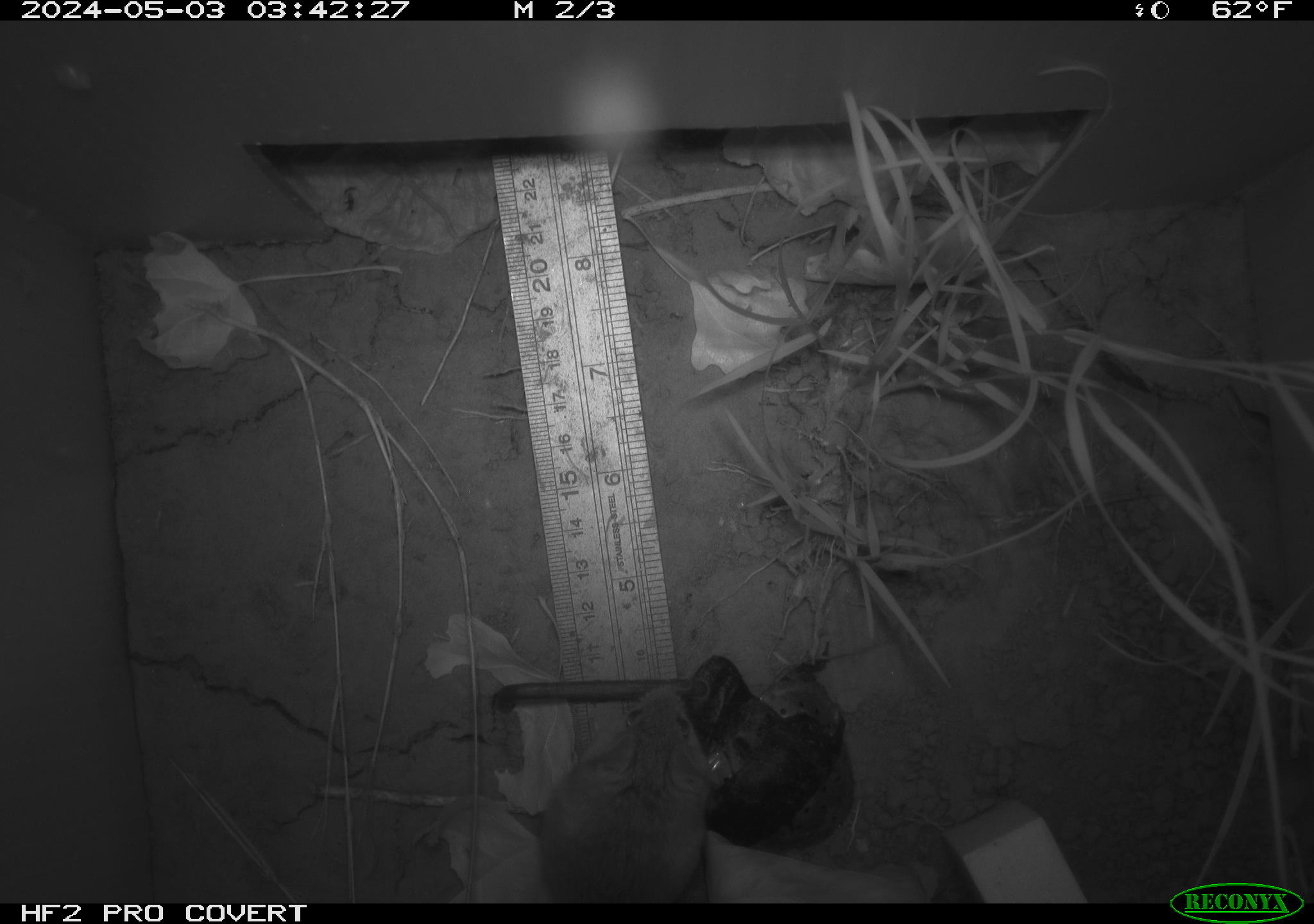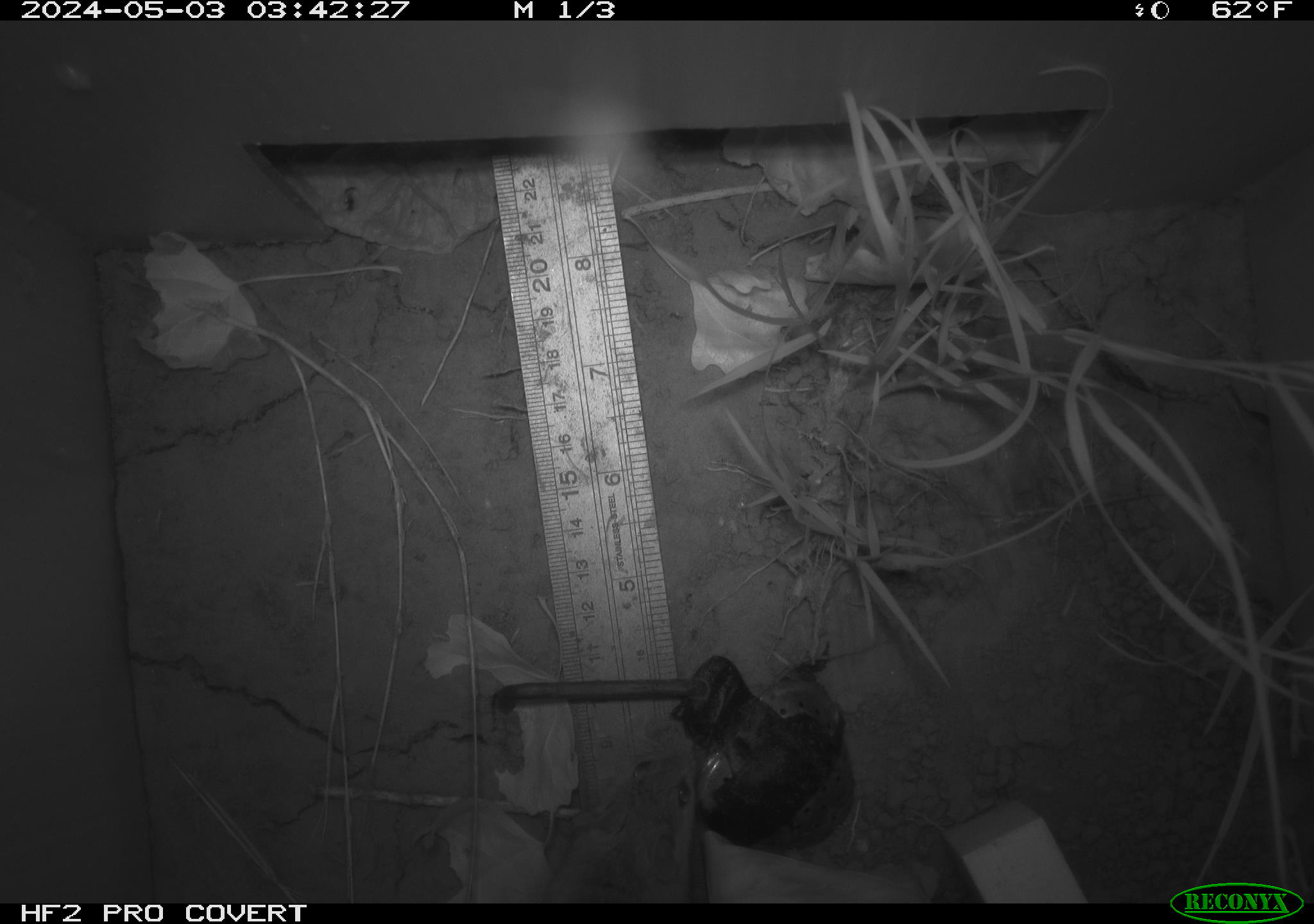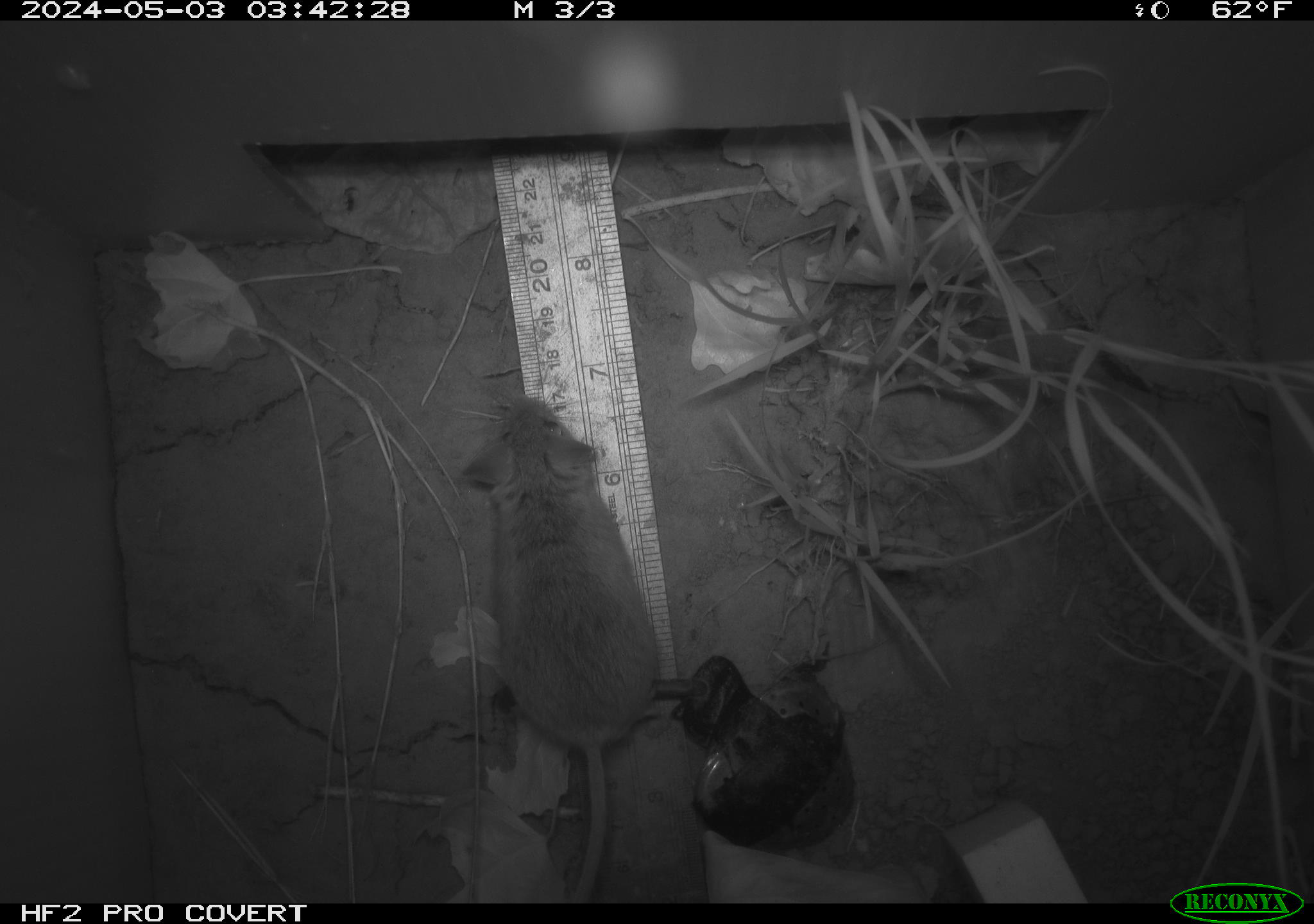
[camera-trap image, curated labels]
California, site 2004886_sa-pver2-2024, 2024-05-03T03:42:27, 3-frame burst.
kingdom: Animalia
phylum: Chordata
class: Mammalia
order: Rodentia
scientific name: Rodentia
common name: mouse species